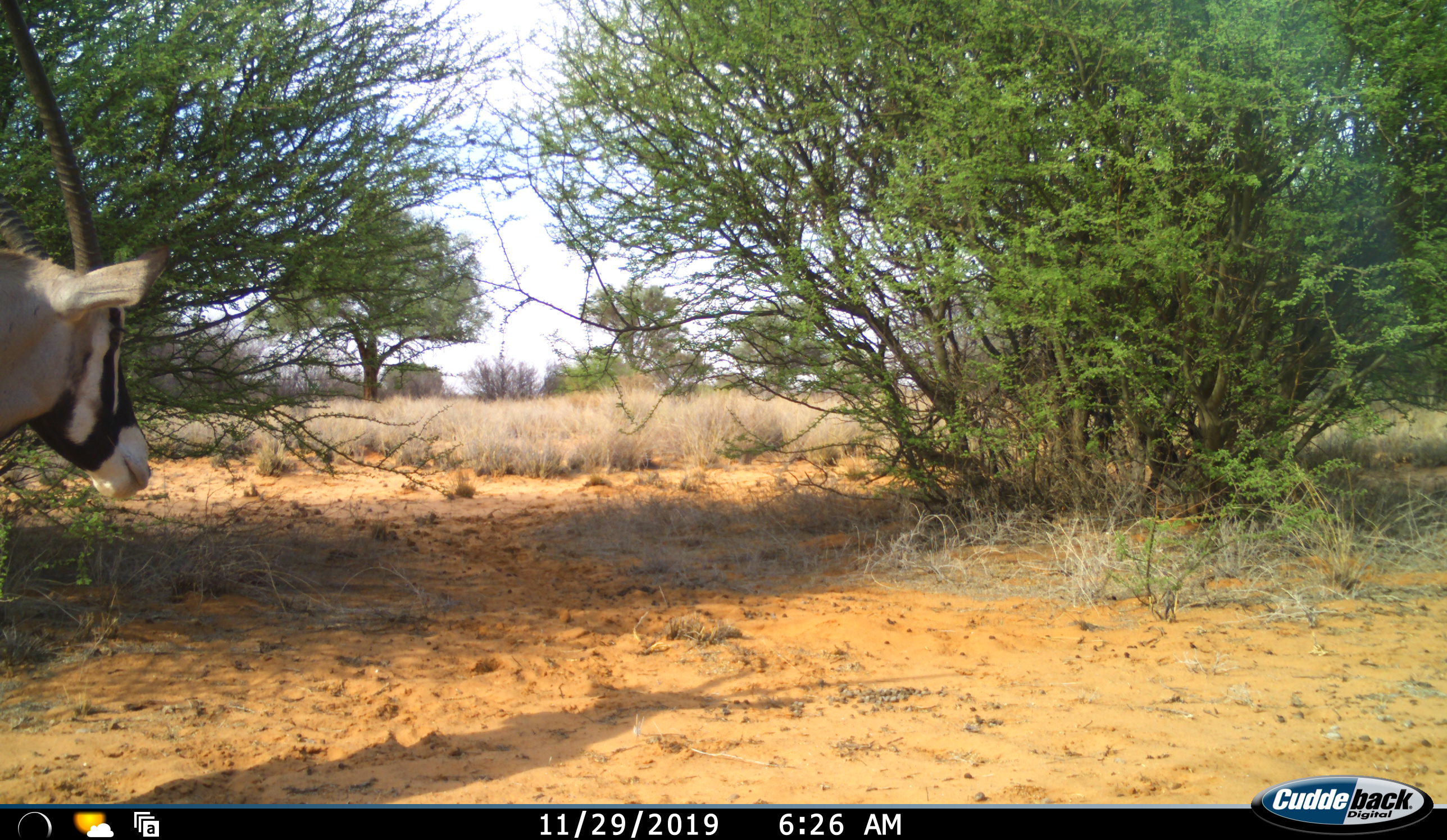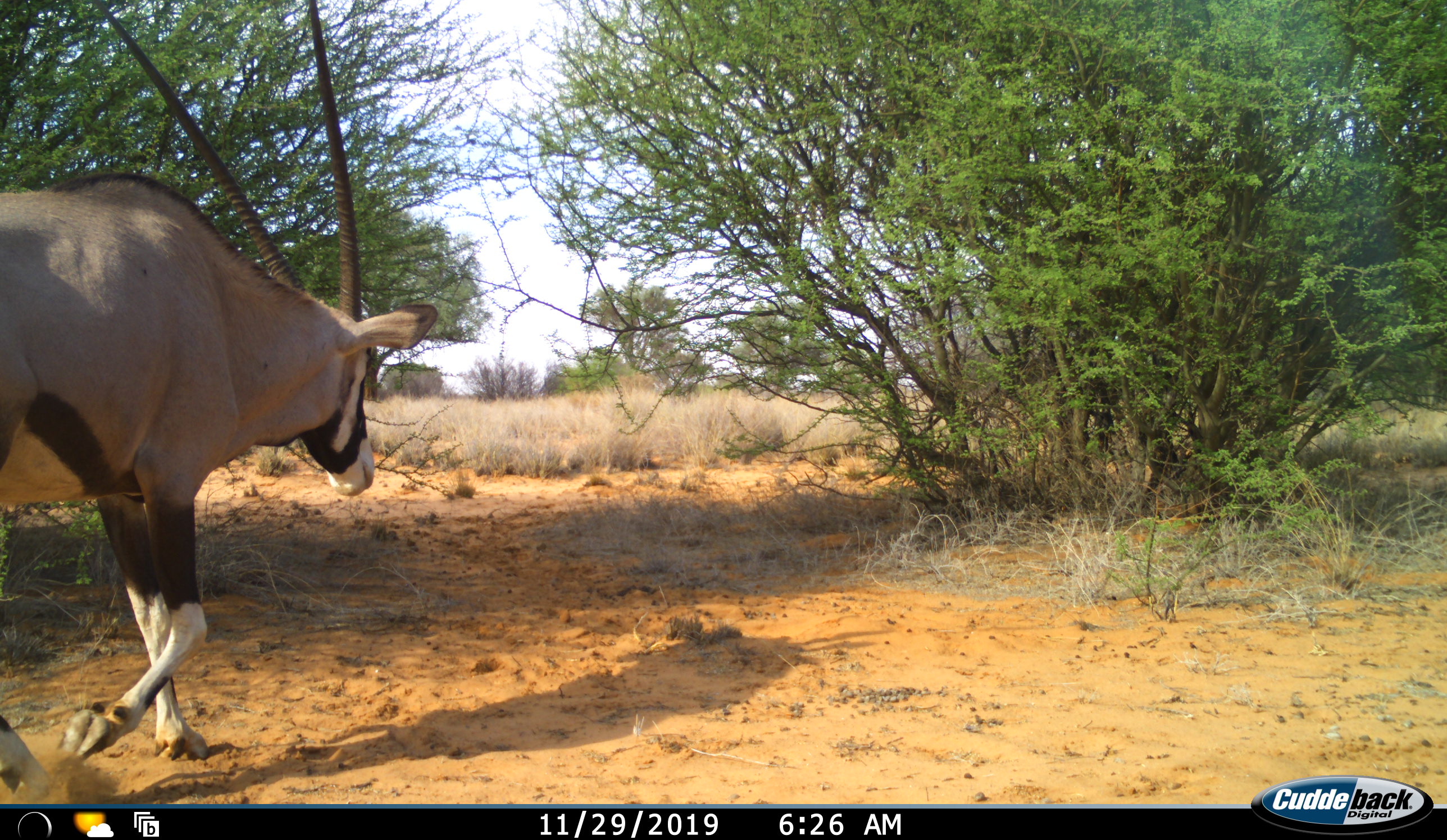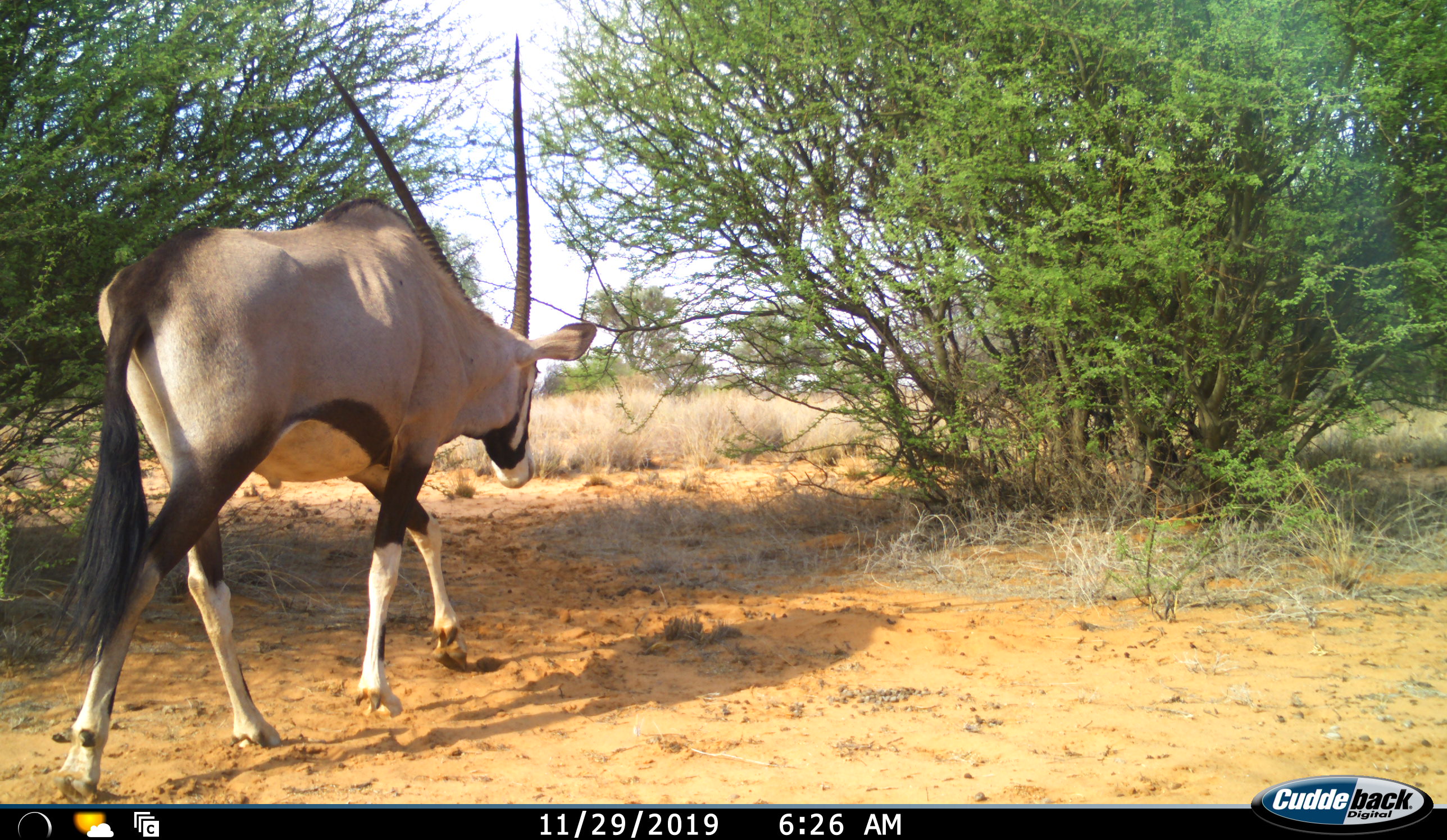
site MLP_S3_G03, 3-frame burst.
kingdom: Animalia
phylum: Chordata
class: Mammalia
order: Artiodactyla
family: Bovidae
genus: Oryx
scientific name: Oryx gazella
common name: gemsbok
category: oryx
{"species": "oryx (gemsbok) (Oryx gazella)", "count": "1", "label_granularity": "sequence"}